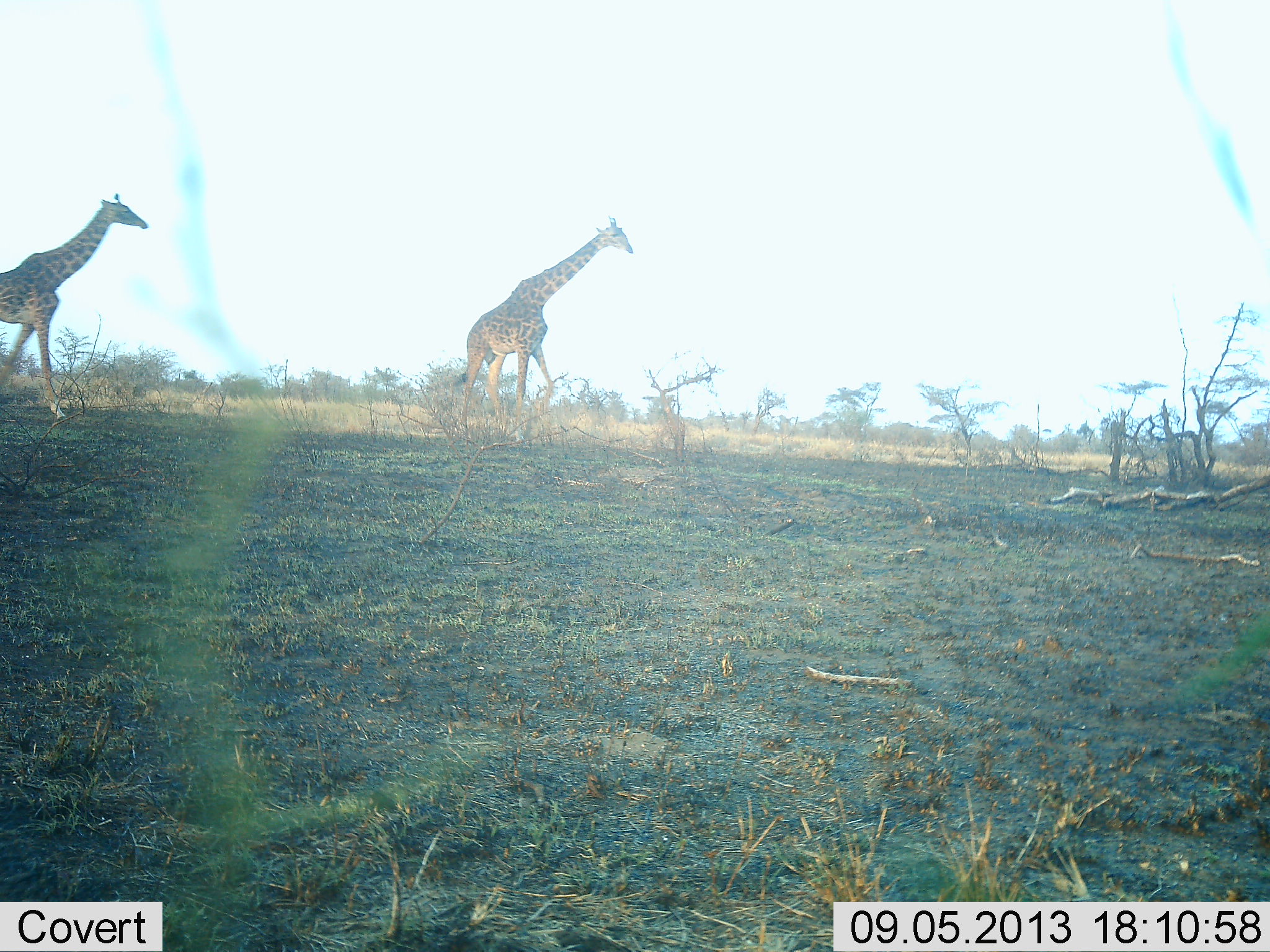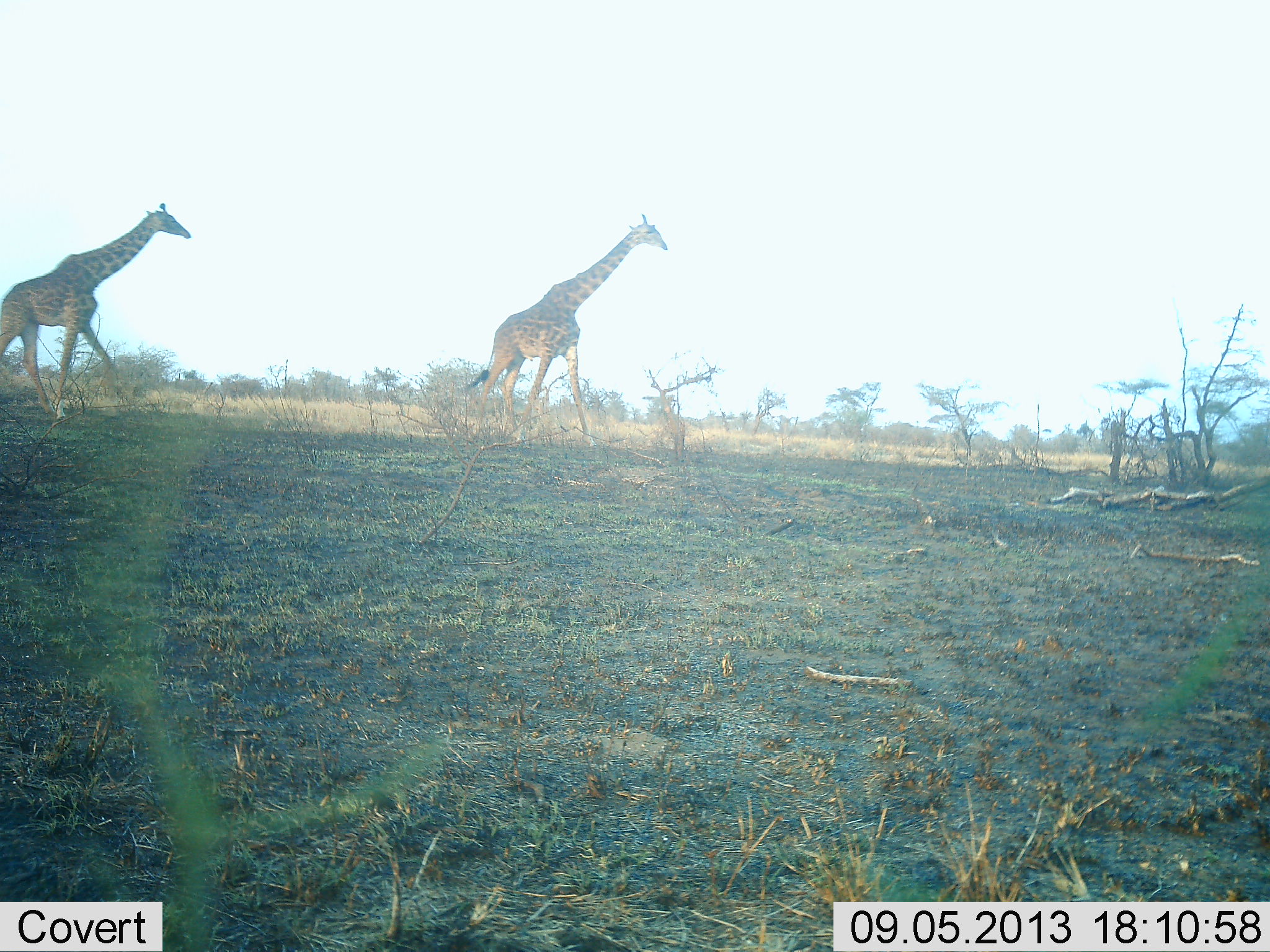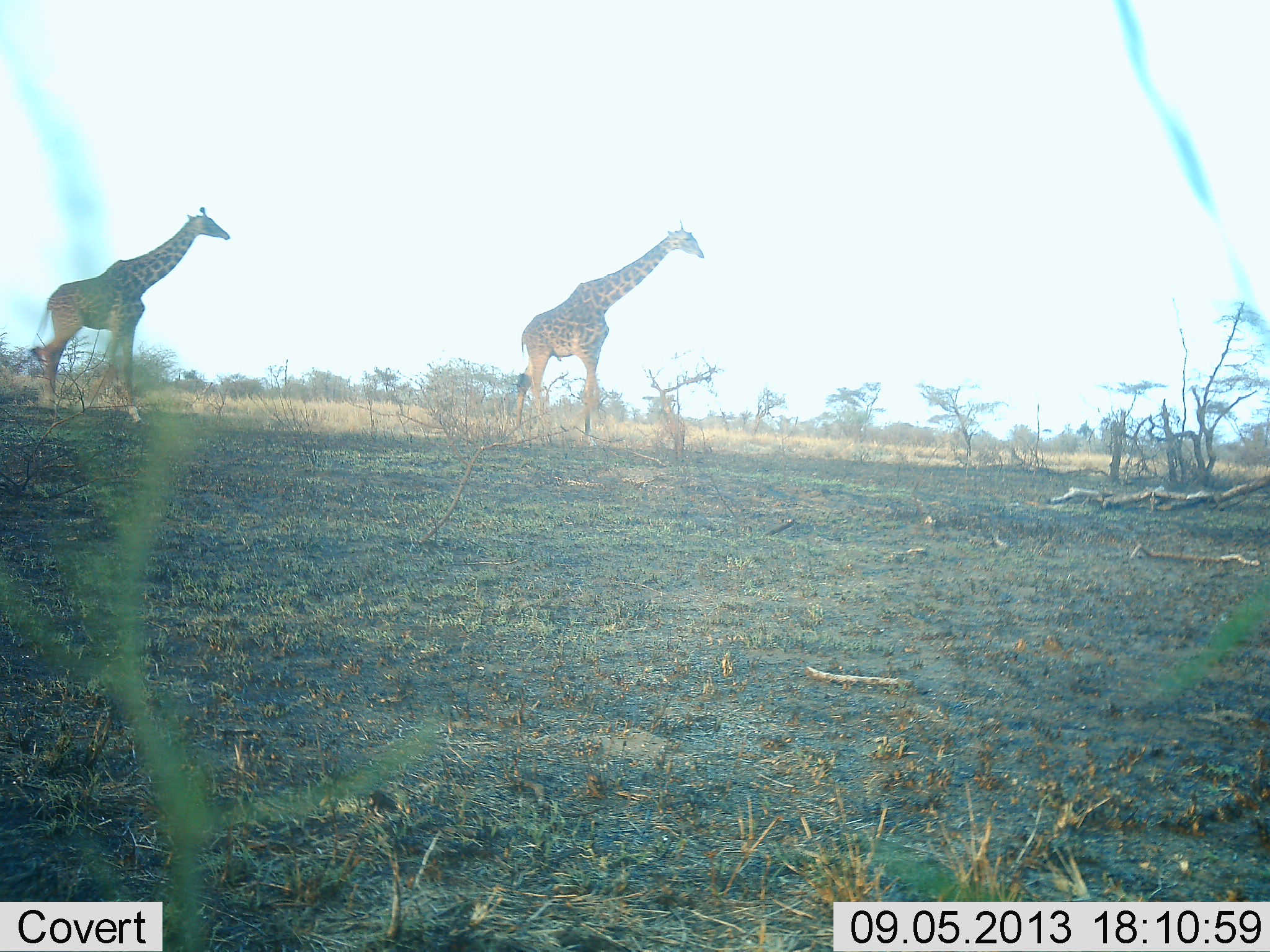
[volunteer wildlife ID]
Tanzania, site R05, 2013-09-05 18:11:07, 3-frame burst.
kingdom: Animalia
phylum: Chordata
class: Mammalia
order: Artiodactyla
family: Giraffidae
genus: Giraffa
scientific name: Giraffa camelopardalis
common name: giraffe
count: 2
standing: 0%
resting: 0%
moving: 100%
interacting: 10%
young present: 0%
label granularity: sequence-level